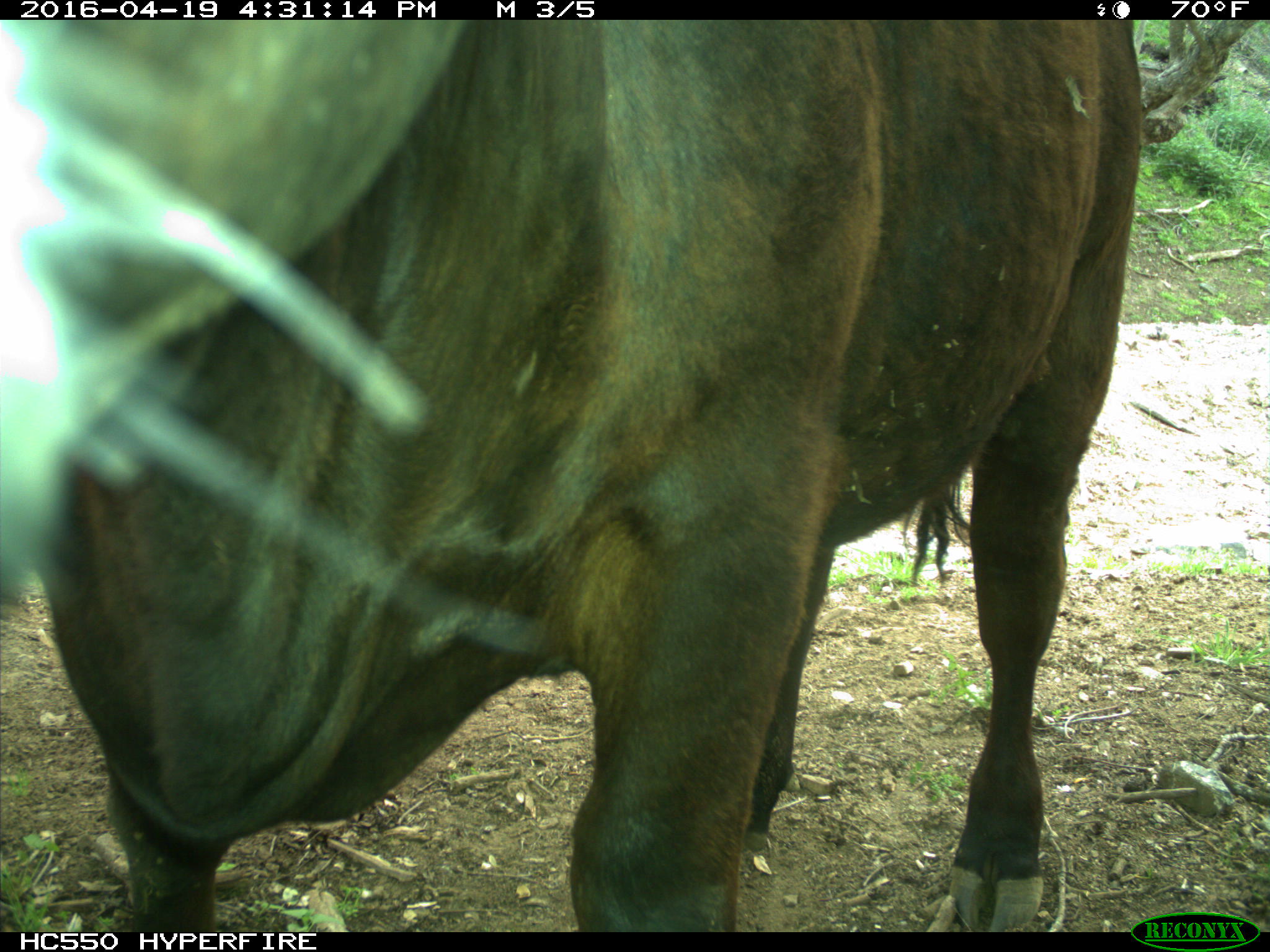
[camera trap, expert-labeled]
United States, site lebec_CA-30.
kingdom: Animalia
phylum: Chordata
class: Mammalia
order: Artiodactyla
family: Bovidae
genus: Bos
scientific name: Bos taurus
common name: domestic cow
Bos taurus (domestic cow).